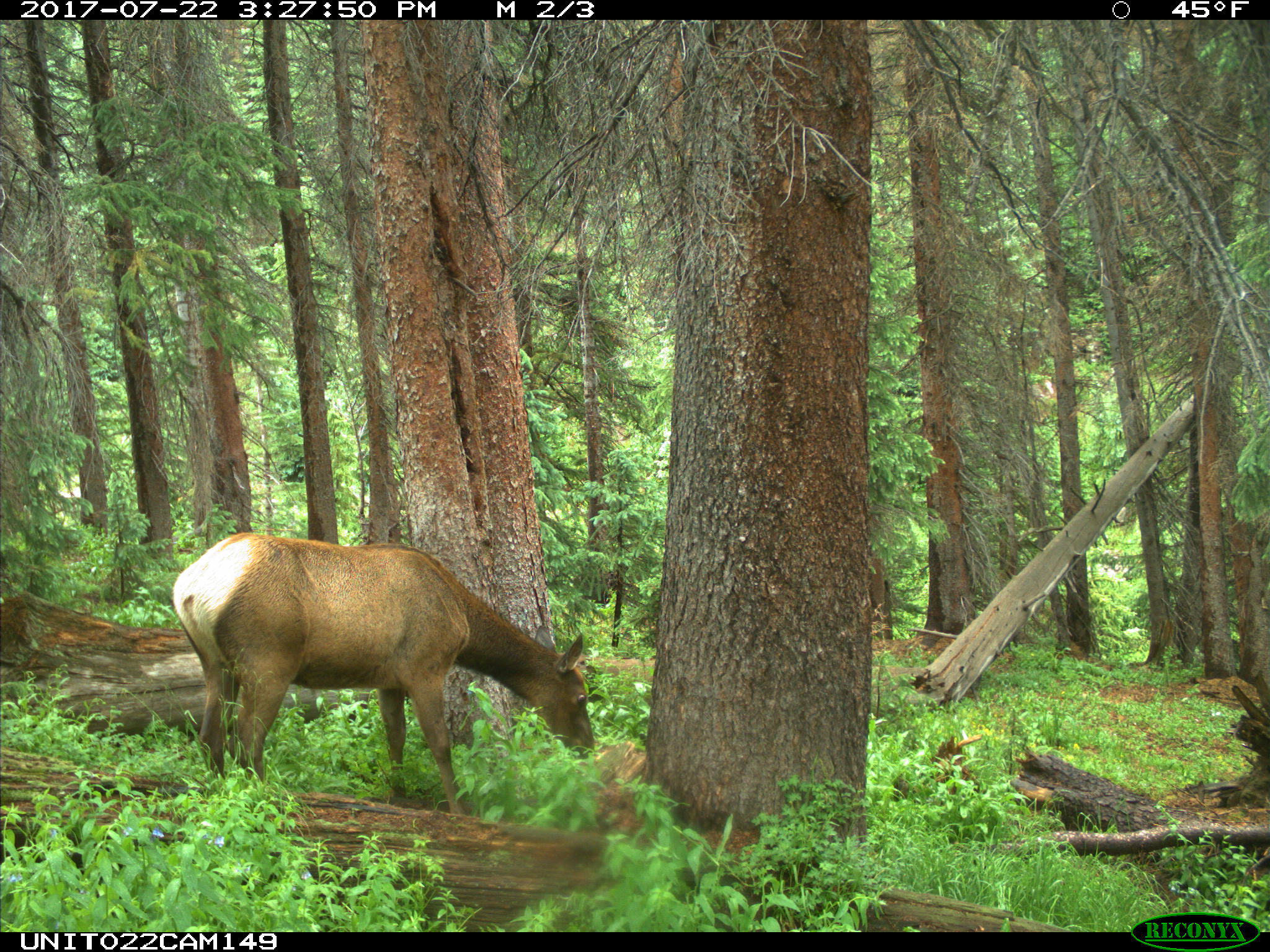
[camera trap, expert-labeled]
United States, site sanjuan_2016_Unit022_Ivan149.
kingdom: Animalia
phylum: Chordata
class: Mammalia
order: Artiodactyla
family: Cervidae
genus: Cervus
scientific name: Cervus elaphus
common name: red deer